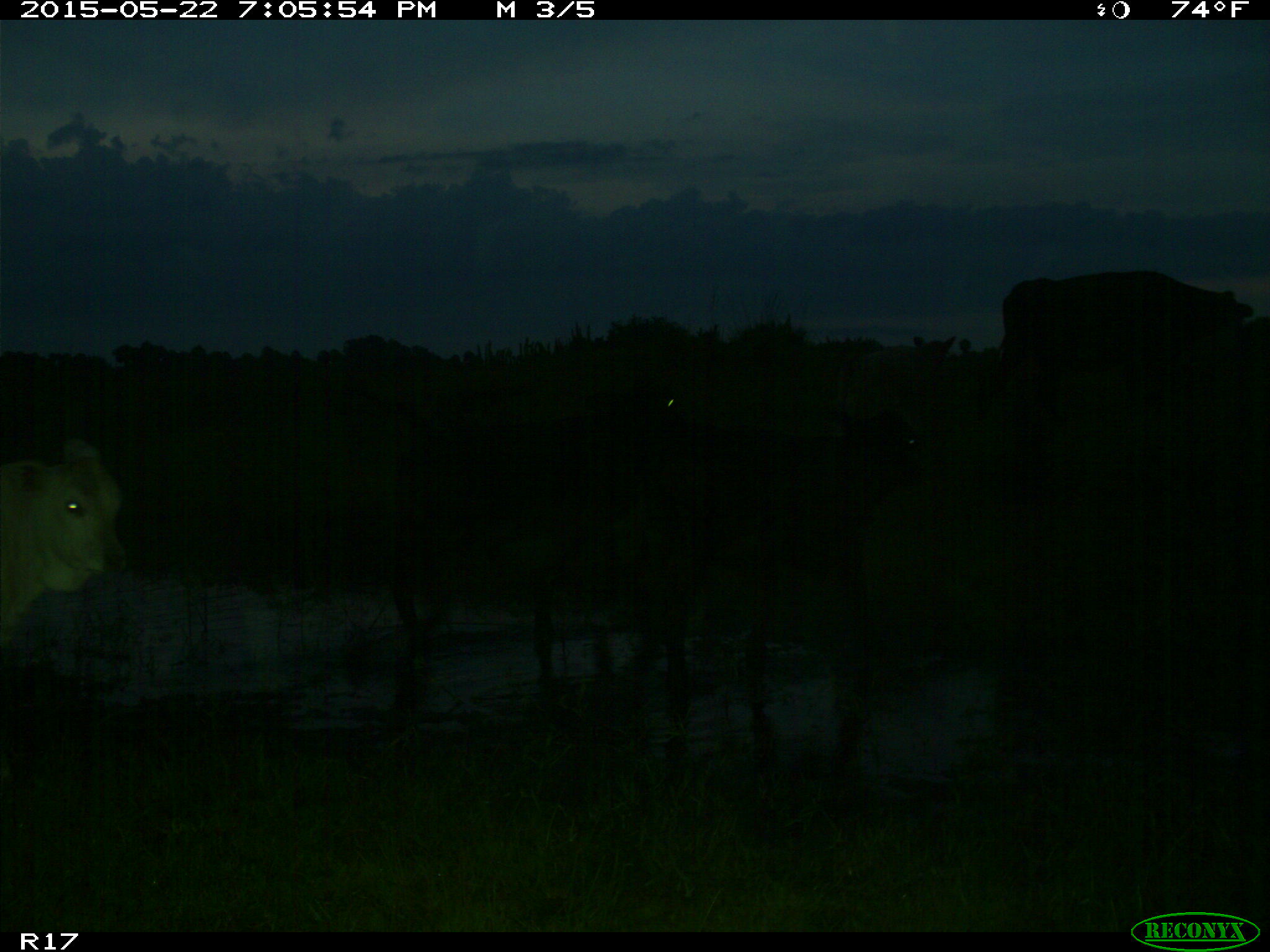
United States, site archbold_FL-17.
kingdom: Animalia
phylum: Chordata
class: Mammalia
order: Artiodactyla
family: Bovidae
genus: Bos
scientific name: Bos taurus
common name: domestic cow